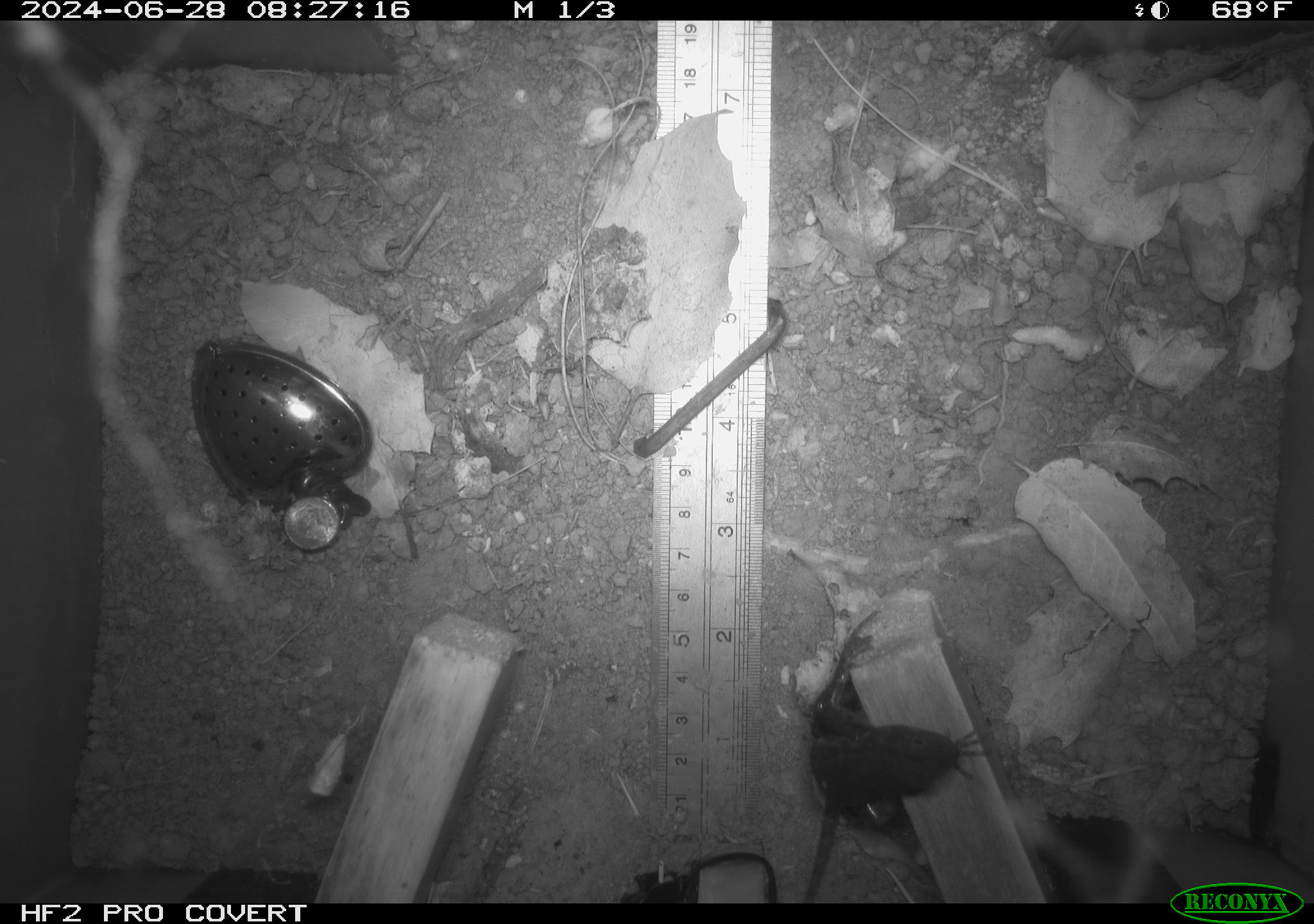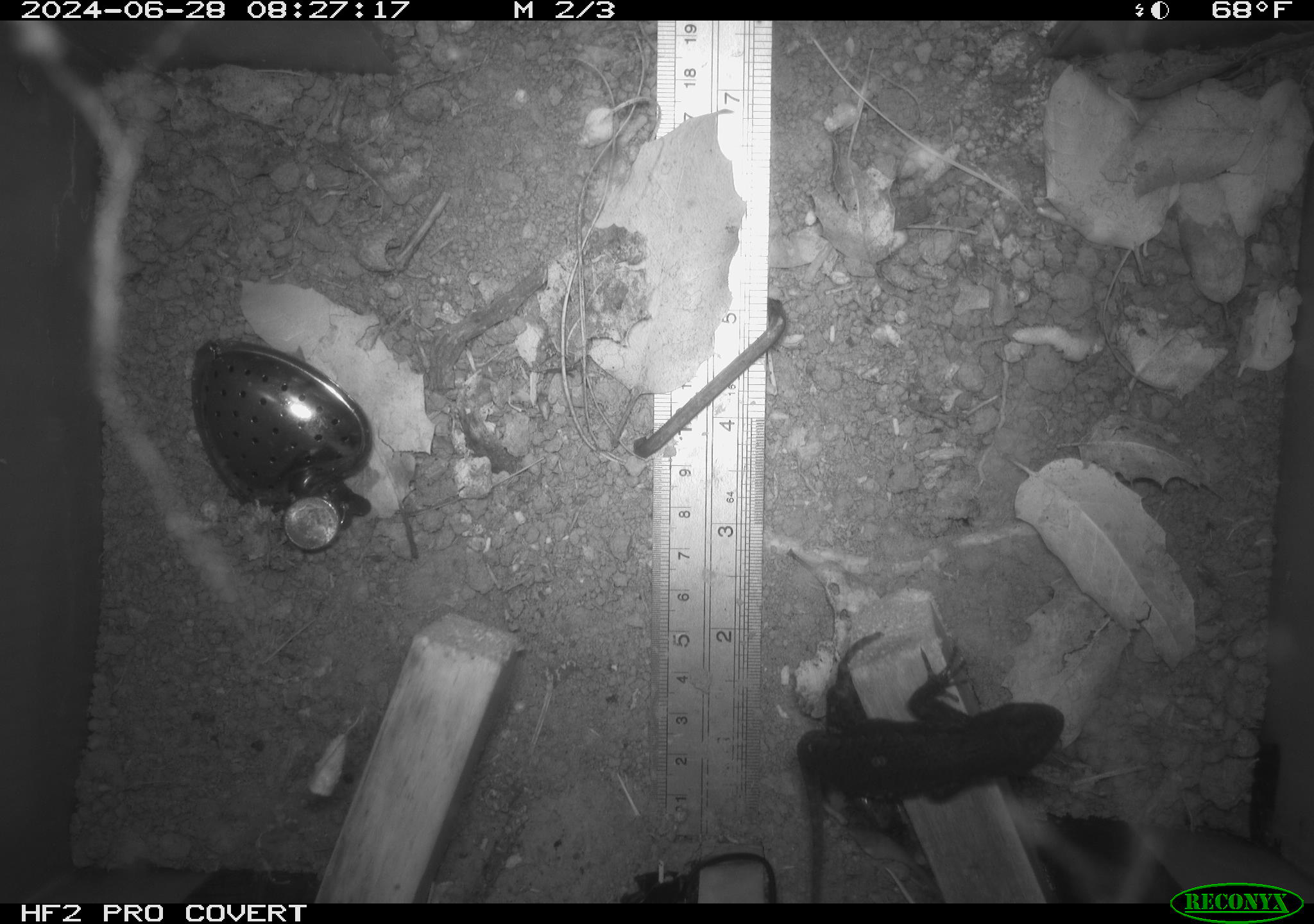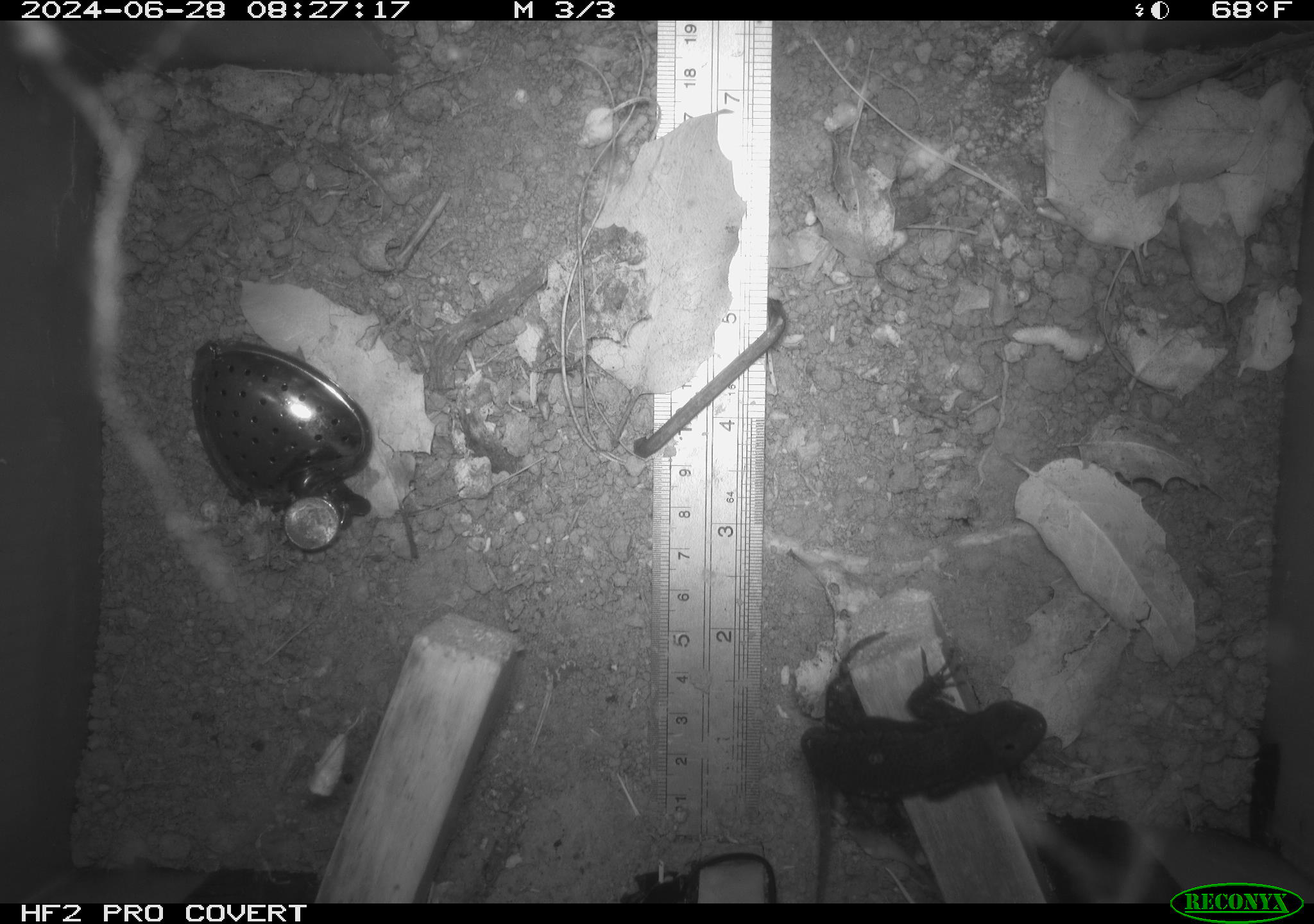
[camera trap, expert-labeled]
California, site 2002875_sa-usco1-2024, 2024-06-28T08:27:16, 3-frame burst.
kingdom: Animalia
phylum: Chordata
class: Reptilia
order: Squamata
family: Phrynosomatidae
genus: Sceloporus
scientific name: Sceloporus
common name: spiny lizards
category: sceloporus species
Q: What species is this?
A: Sceloporus species (spiny lizards) (Sceloporus).